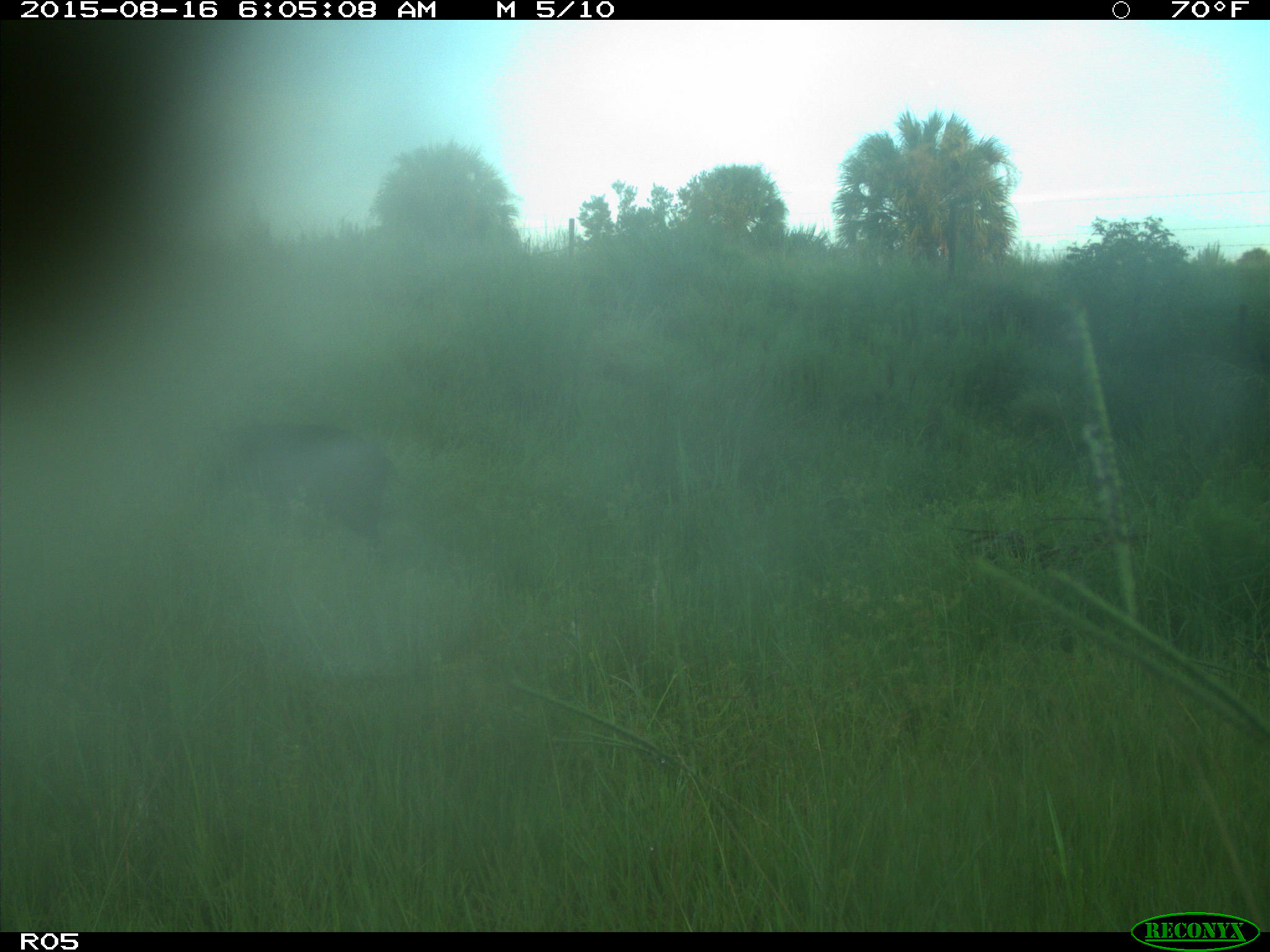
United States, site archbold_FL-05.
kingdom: Animalia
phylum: Chordata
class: Mammalia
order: Artiodactyla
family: Suidae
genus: Sus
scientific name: Sus scrofa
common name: wild boar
Sus scrofa (wild boar).